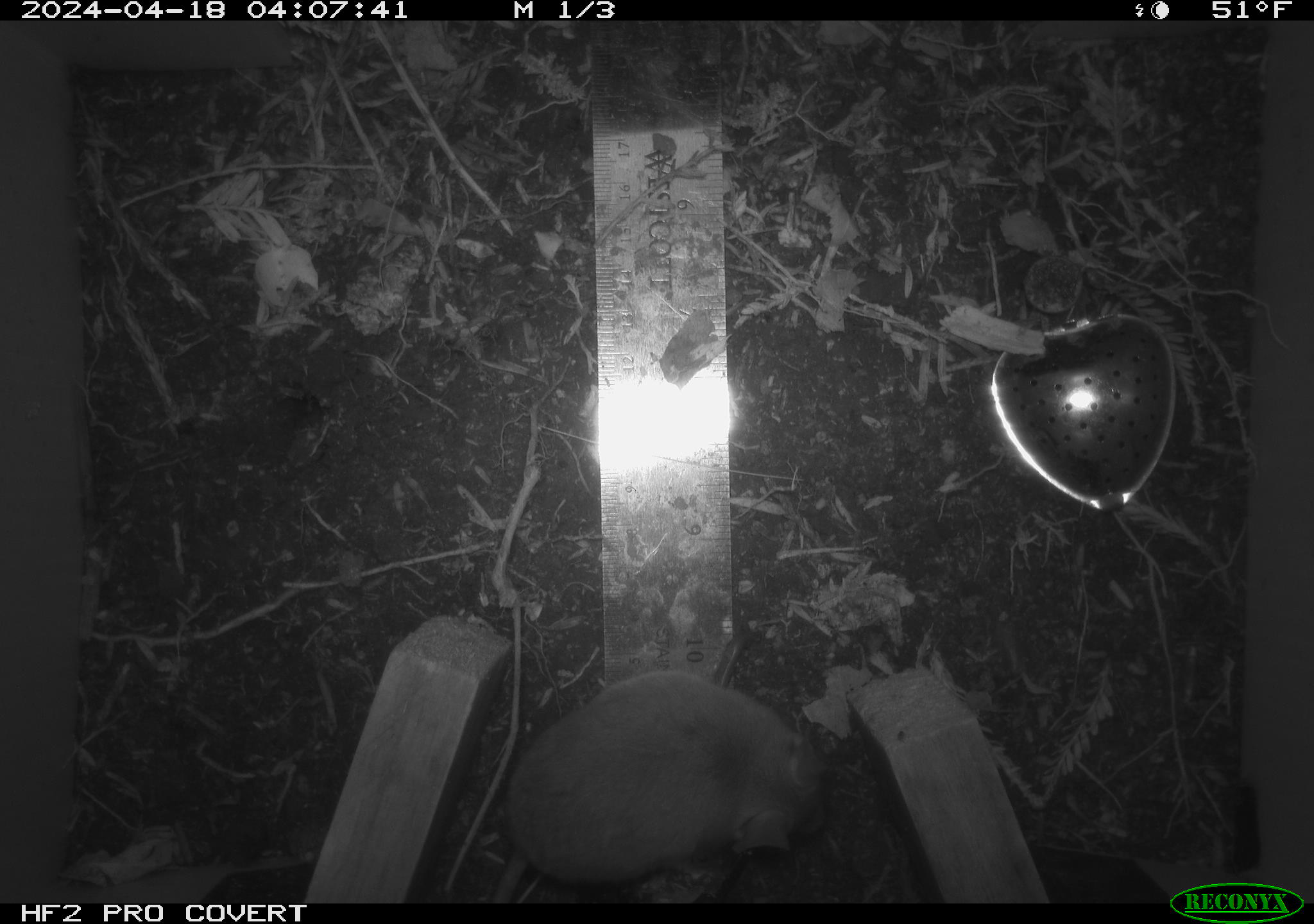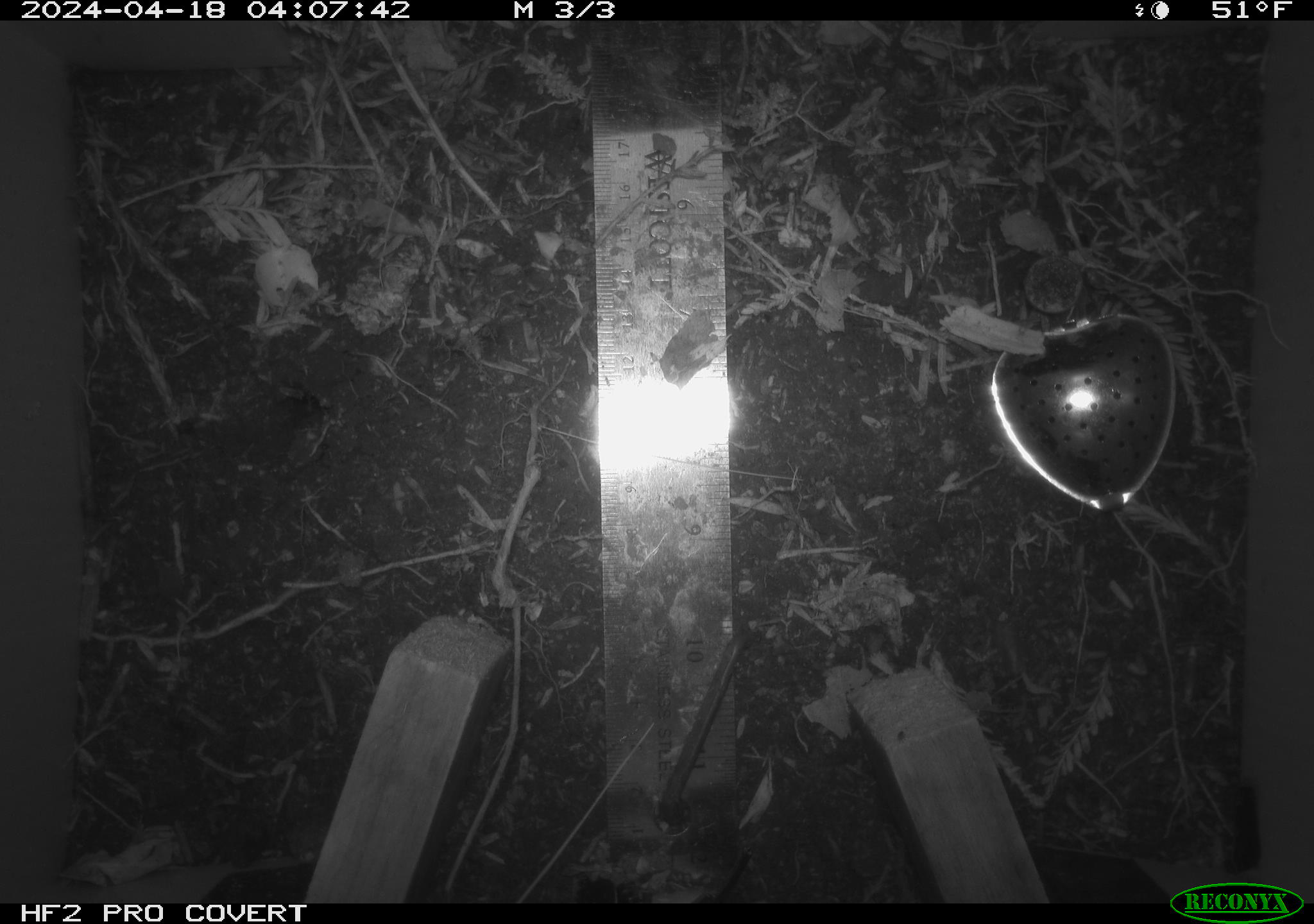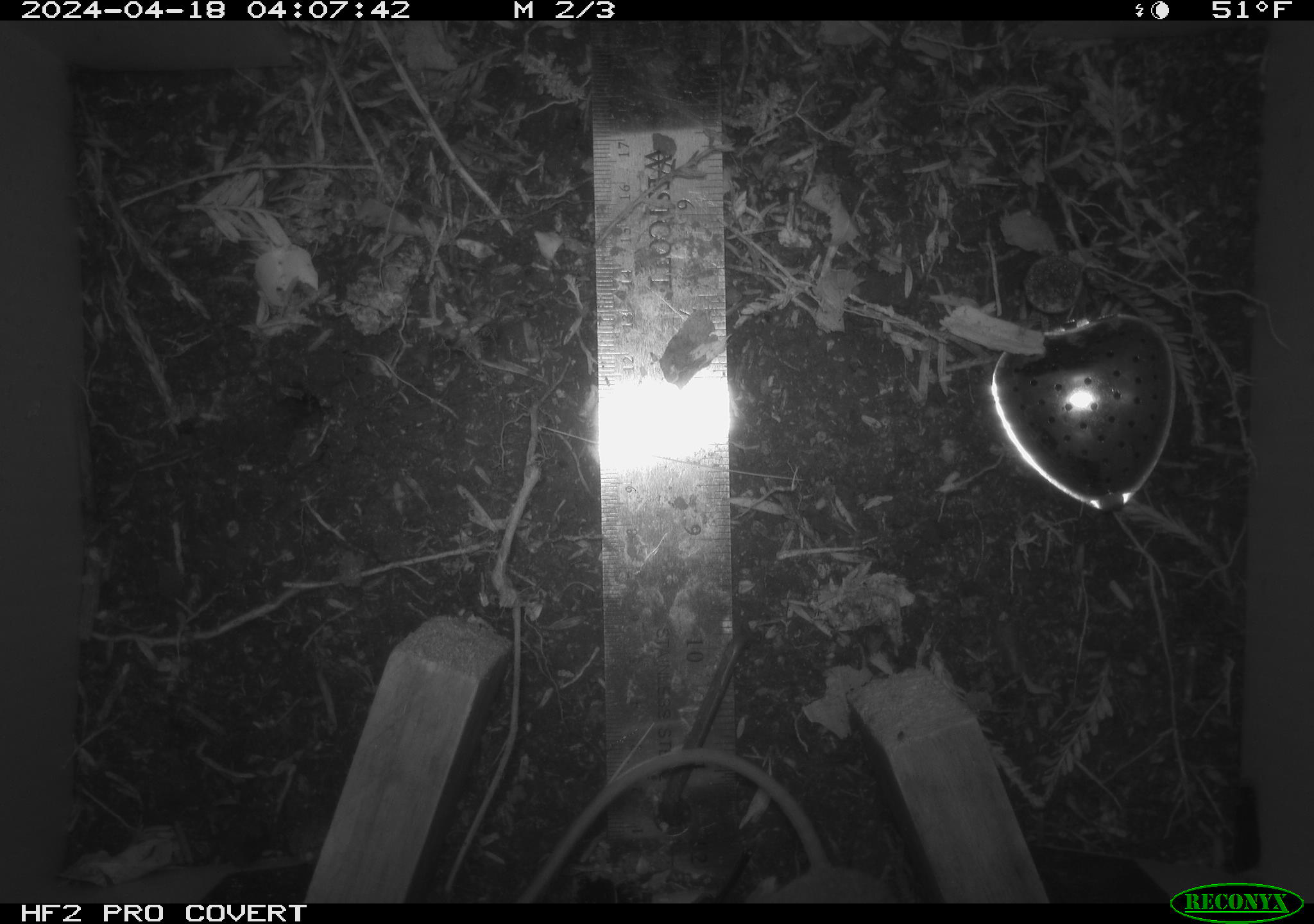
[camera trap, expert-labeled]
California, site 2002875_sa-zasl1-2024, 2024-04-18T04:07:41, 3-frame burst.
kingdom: Animalia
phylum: Chordata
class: Mammalia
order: Rodentia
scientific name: Rodentia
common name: rodent